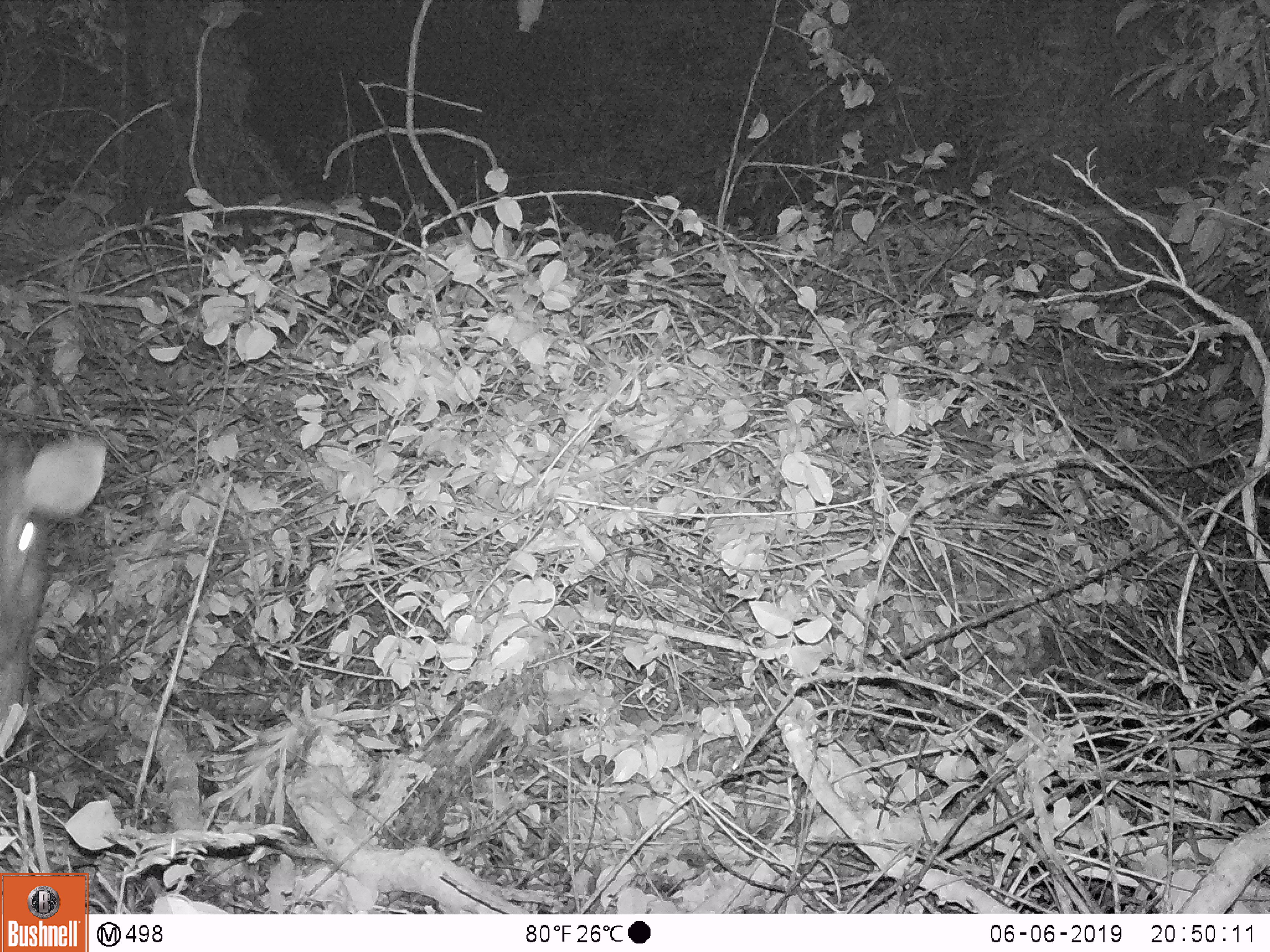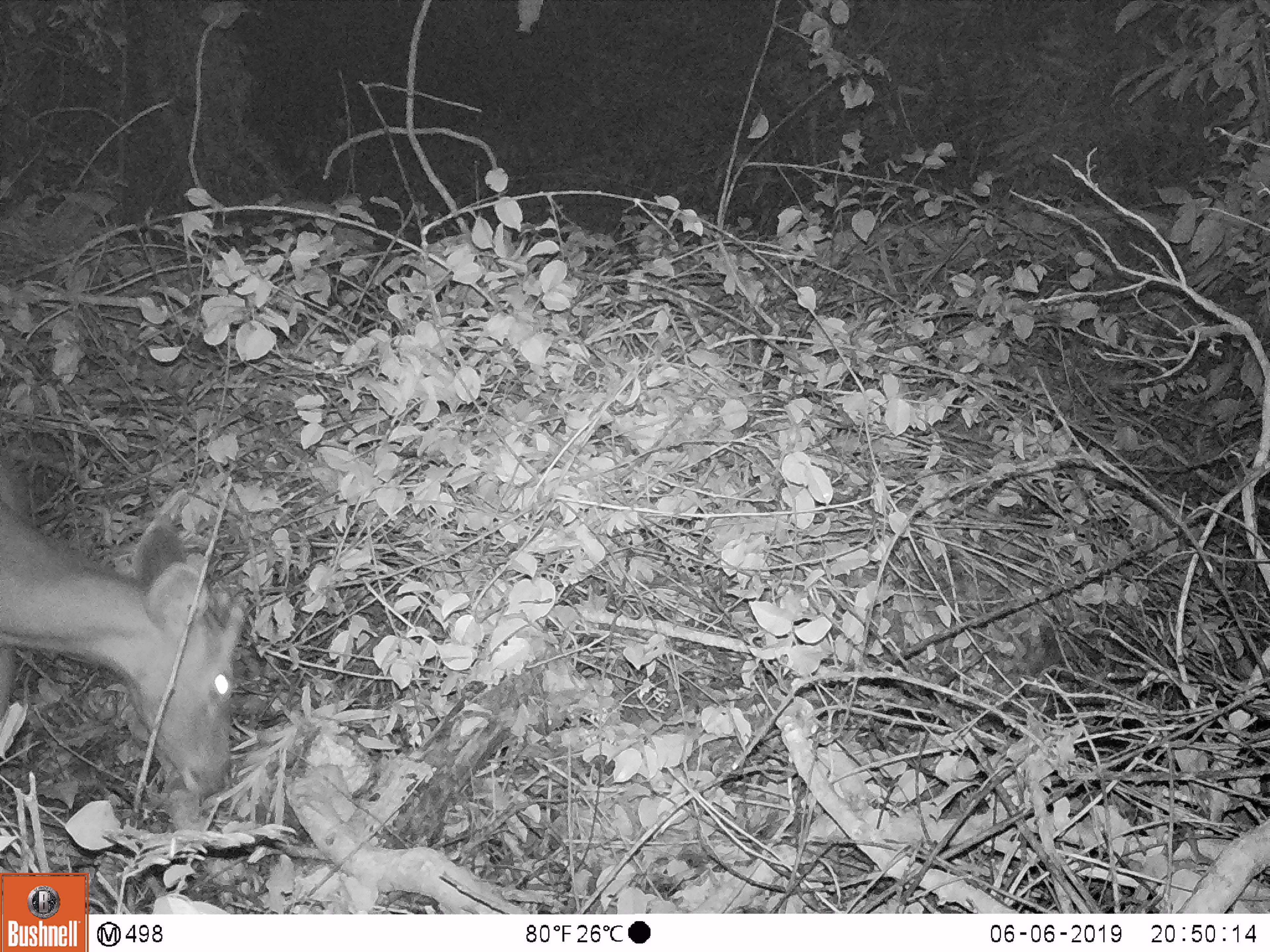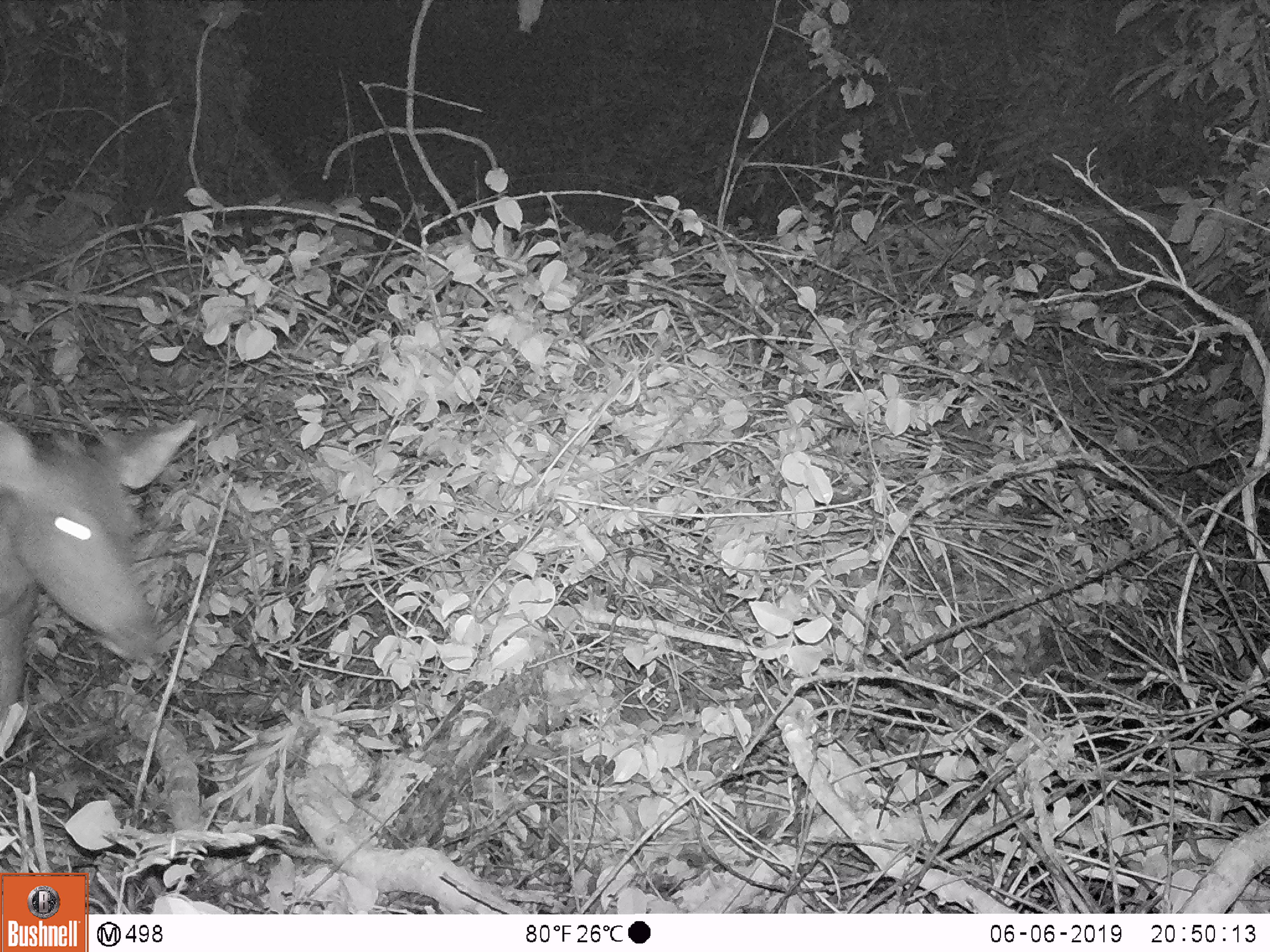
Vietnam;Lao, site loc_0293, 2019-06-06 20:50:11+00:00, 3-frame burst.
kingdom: Animalia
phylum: Chordata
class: Mammalia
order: Artiodactyla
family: Cervidae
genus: Rusa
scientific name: Rusa unicolor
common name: sambar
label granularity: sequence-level